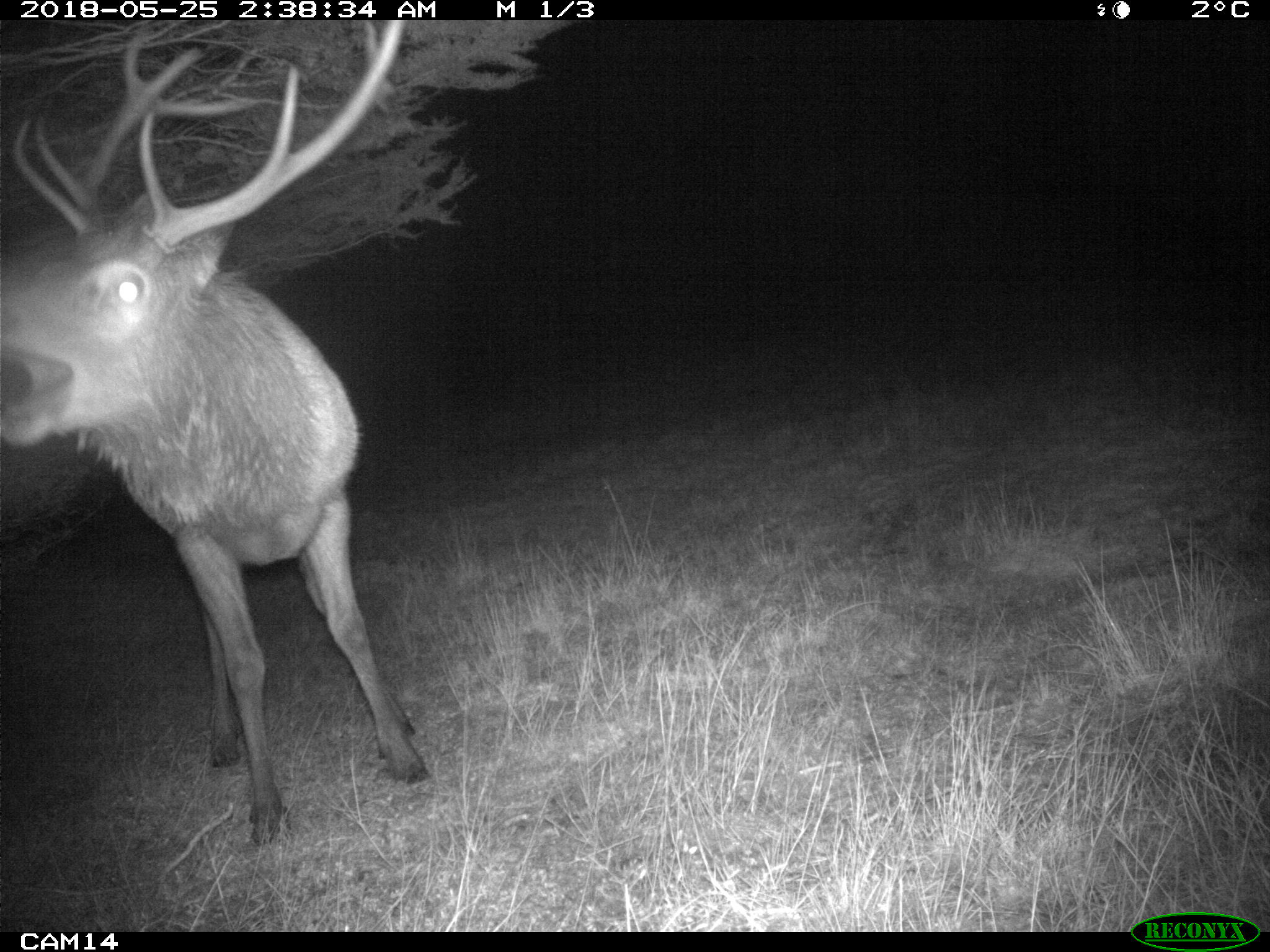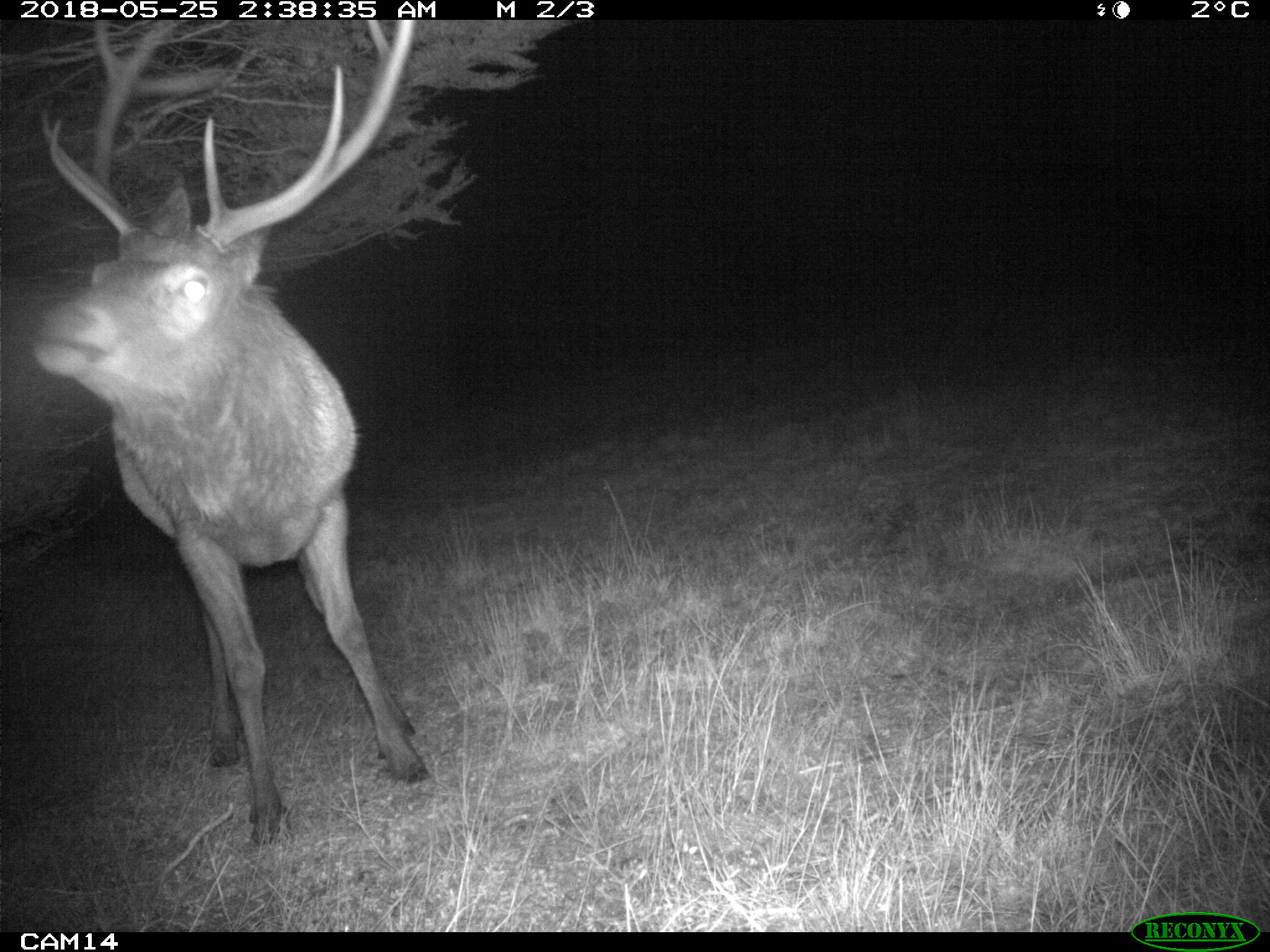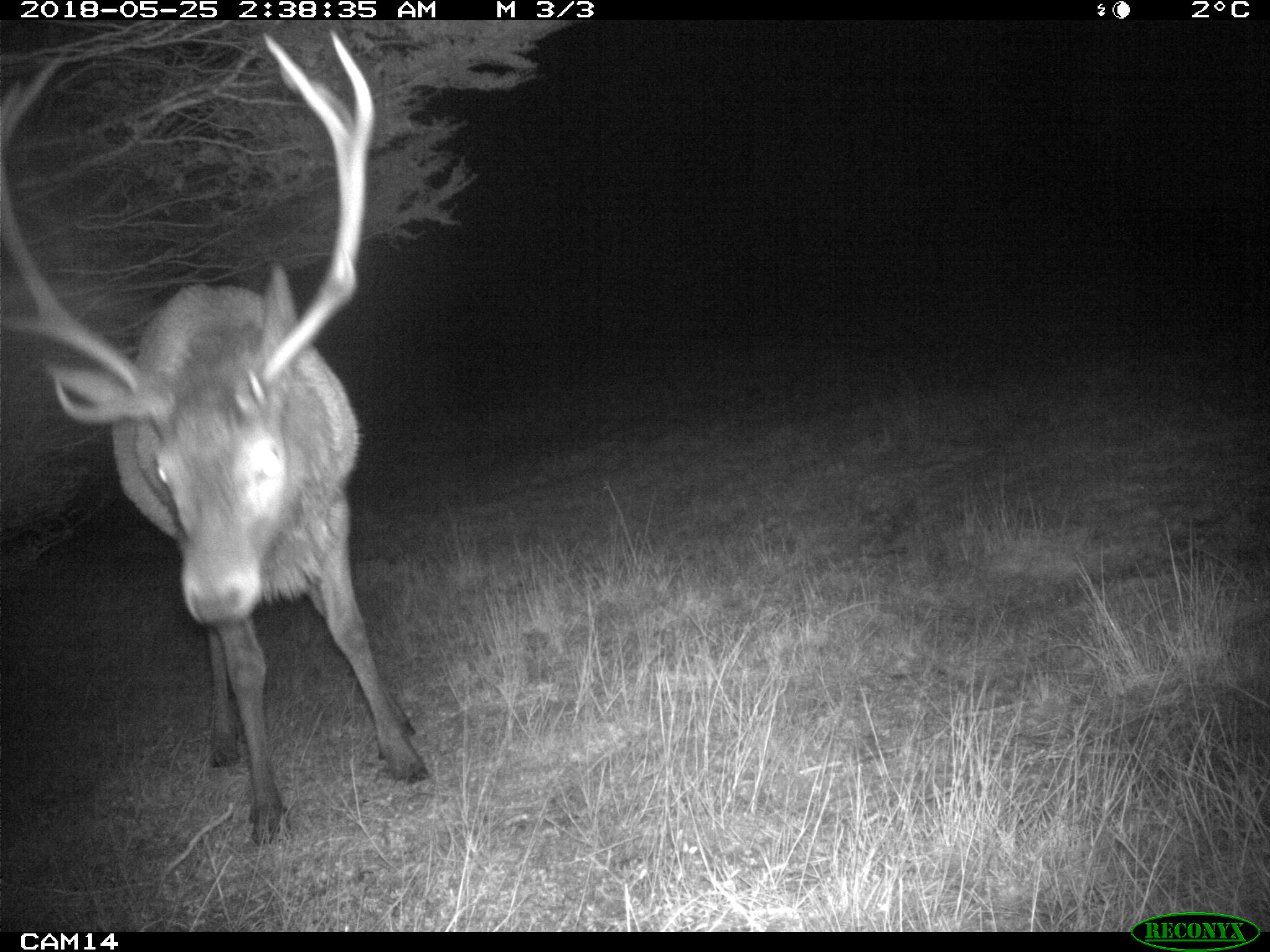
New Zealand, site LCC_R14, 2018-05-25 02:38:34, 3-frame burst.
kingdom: Animalia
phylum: Chordata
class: Mammalia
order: Artiodactyla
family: Cervidae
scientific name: Cervidae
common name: deer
Deer (Cervidae).